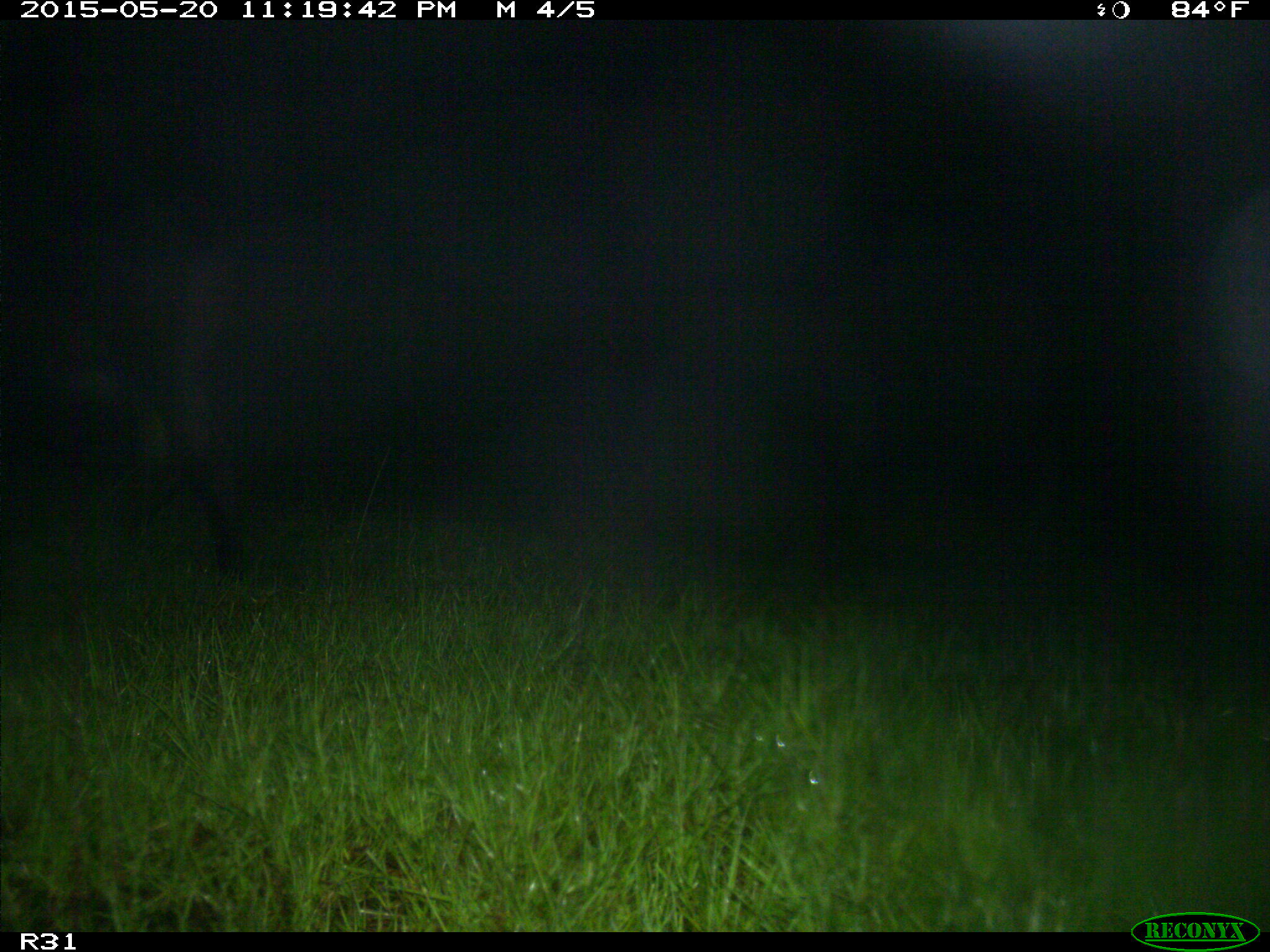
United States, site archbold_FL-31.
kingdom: Animalia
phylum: Chordata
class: Mammalia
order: Artiodactyla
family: Bovidae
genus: Bos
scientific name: Bos taurus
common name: domestic cow